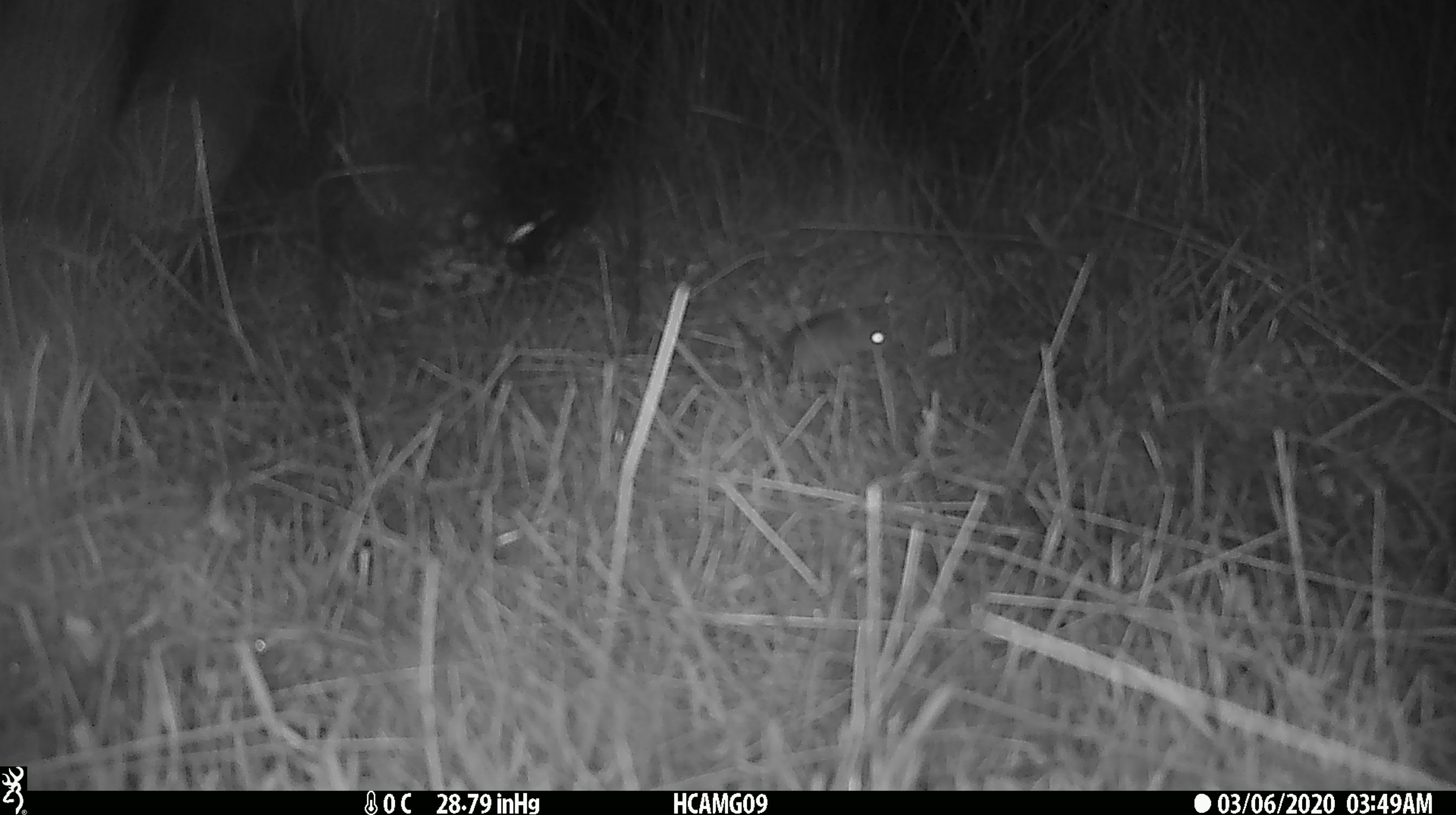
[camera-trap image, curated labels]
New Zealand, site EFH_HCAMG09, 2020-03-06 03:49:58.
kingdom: Animalia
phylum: Chordata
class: Mammalia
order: Rodentia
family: Muridae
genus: Mus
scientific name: Mus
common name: mouse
Mouse (Mus).